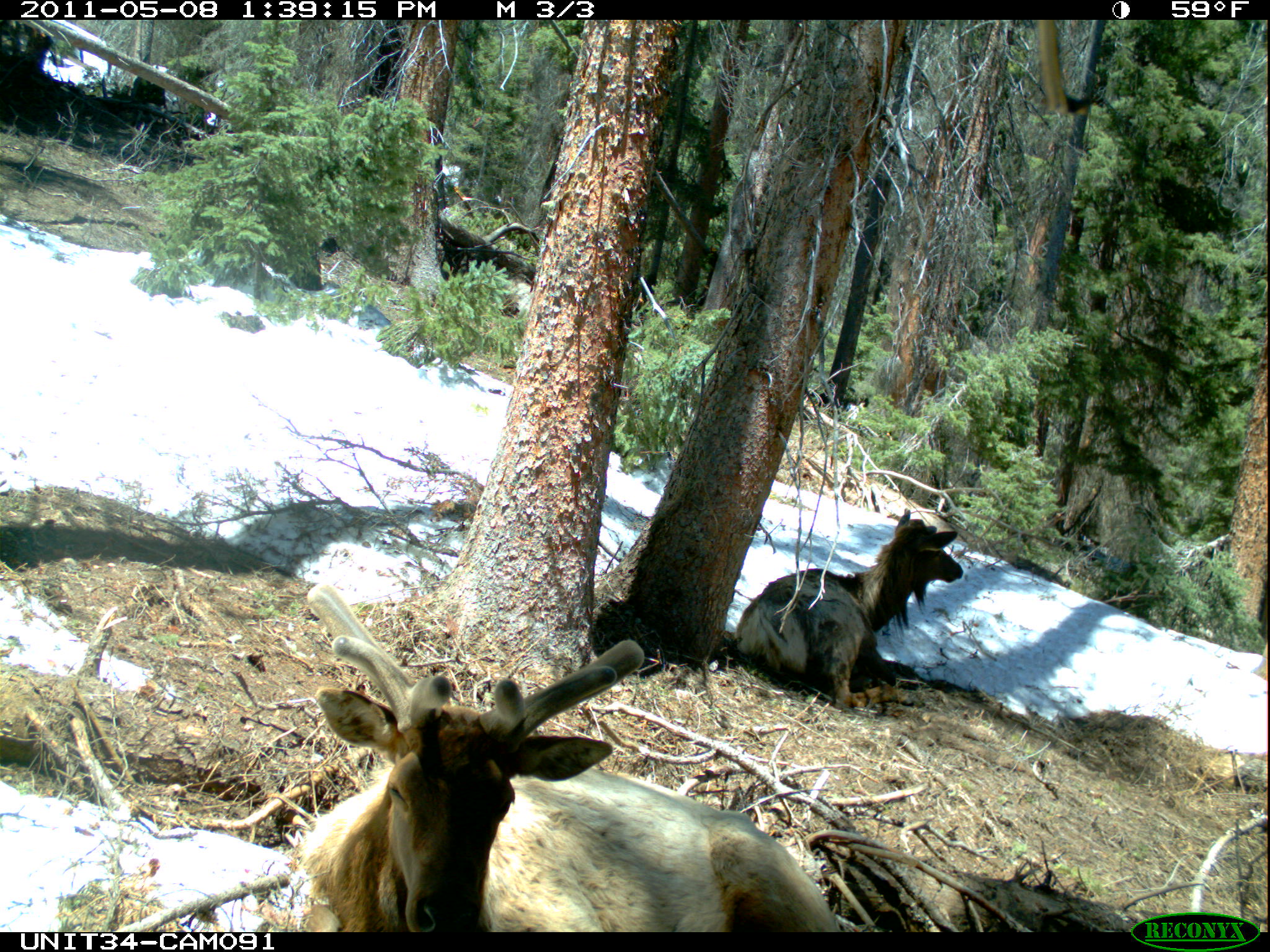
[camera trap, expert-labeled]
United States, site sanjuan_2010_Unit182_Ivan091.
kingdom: Animalia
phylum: Chordata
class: Mammalia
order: Artiodactyla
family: Cervidae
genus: Cervus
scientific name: Cervus elaphus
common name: red deer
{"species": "Cervus elaphus (red deer)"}